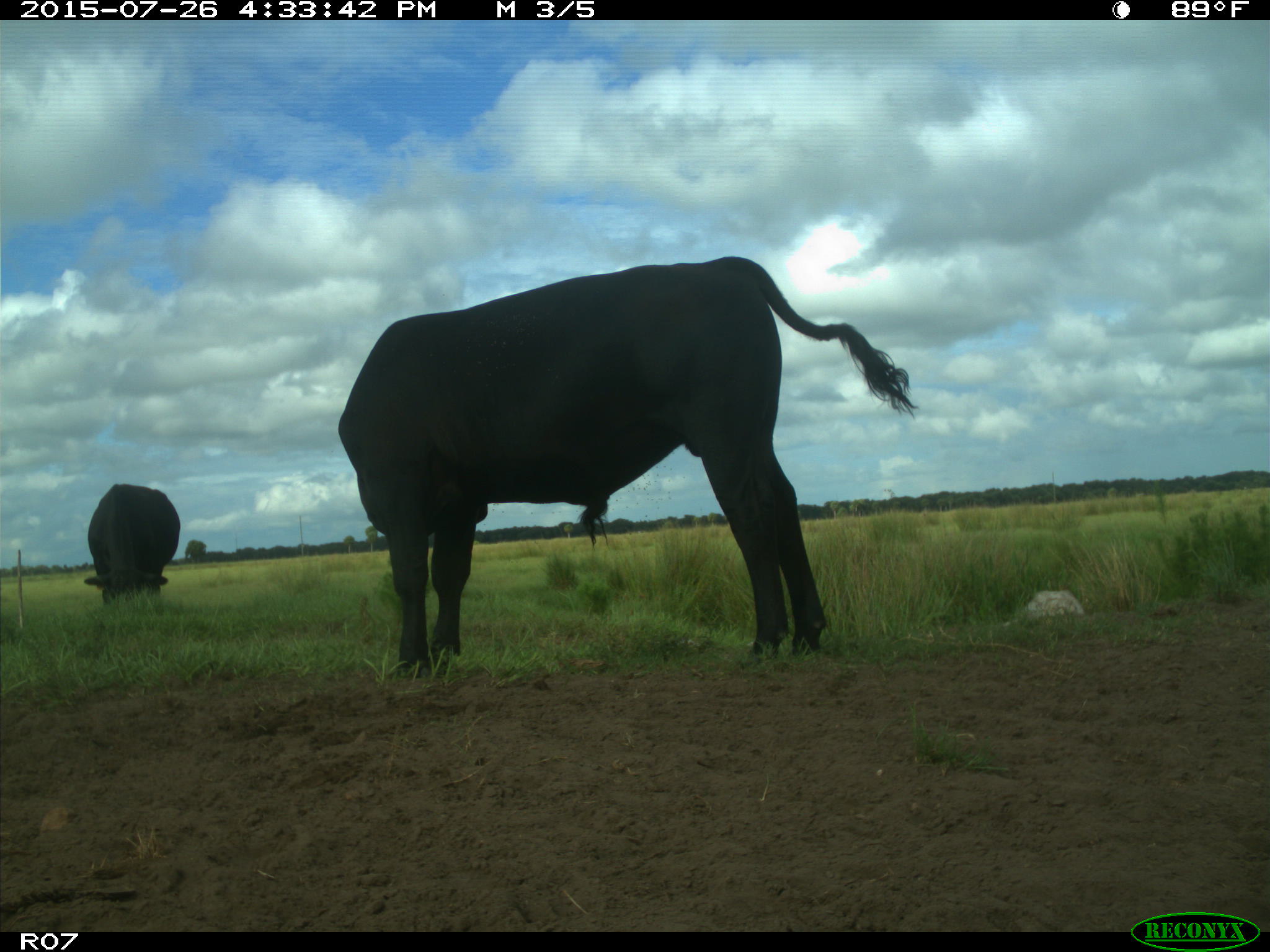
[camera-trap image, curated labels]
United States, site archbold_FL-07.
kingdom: Animalia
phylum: Chordata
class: Mammalia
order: Artiodactyla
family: Bovidae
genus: Bos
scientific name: Bos taurus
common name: domestic cow